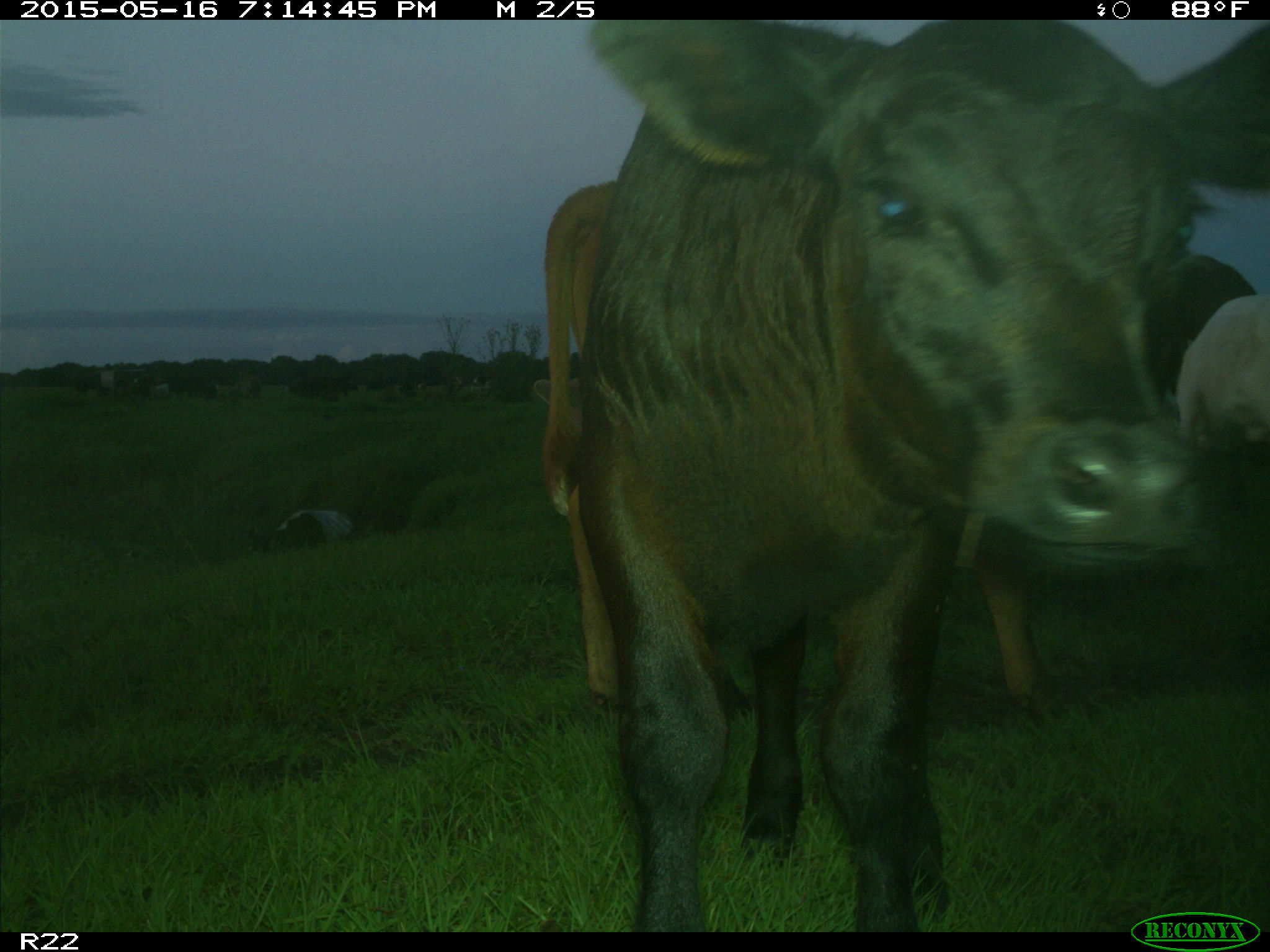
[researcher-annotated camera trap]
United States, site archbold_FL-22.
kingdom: Animalia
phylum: Chordata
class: Mammalia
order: Artiodactyla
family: Bovidae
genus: Bos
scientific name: Bos taurus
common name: domestic cow